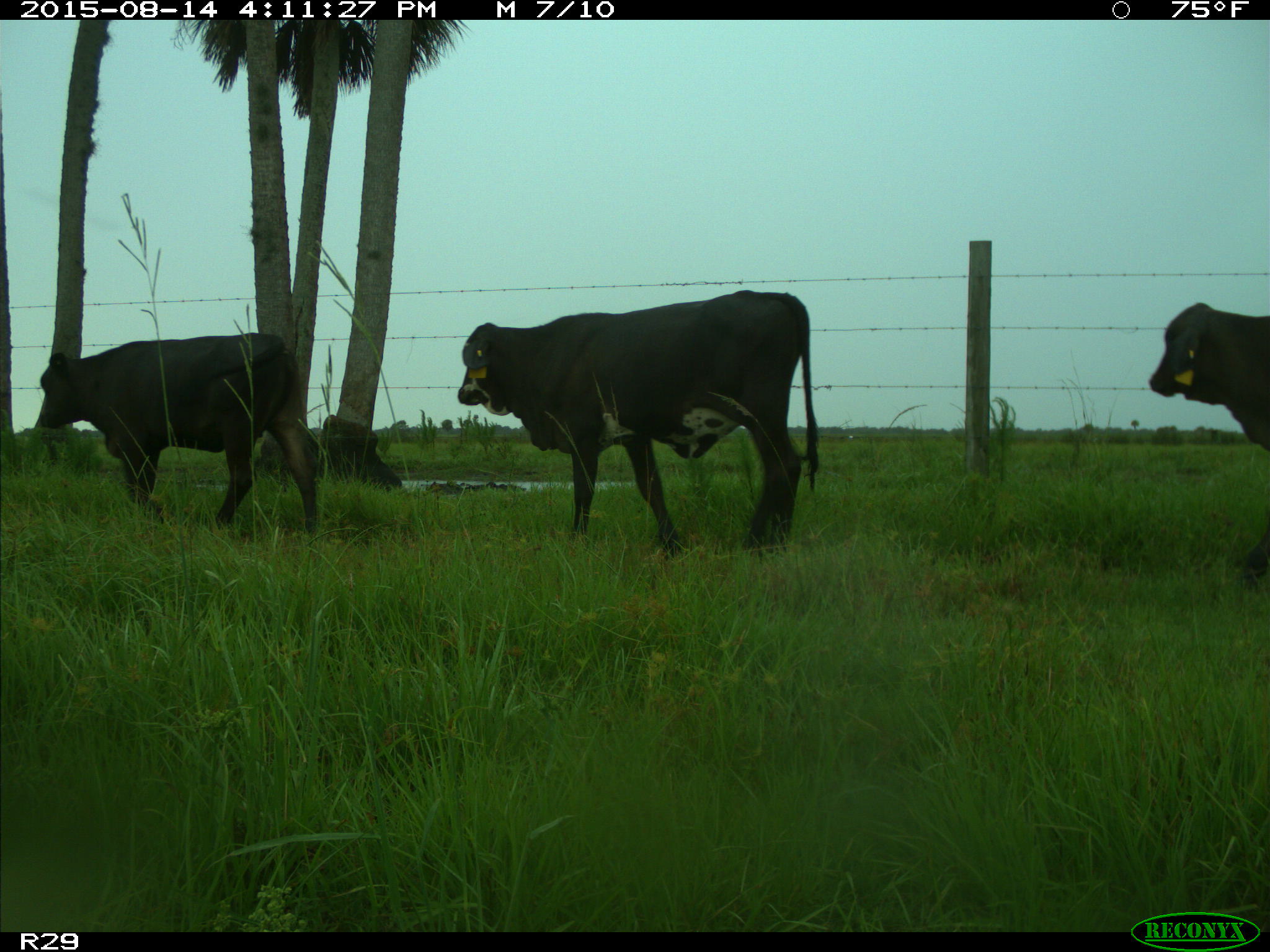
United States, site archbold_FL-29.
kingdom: Animalia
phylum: Chordata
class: Mammalia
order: Artiodactyla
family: Bovidae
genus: Bos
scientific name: Bos taurus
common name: domestic cow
Bos taurus (domestic cow).